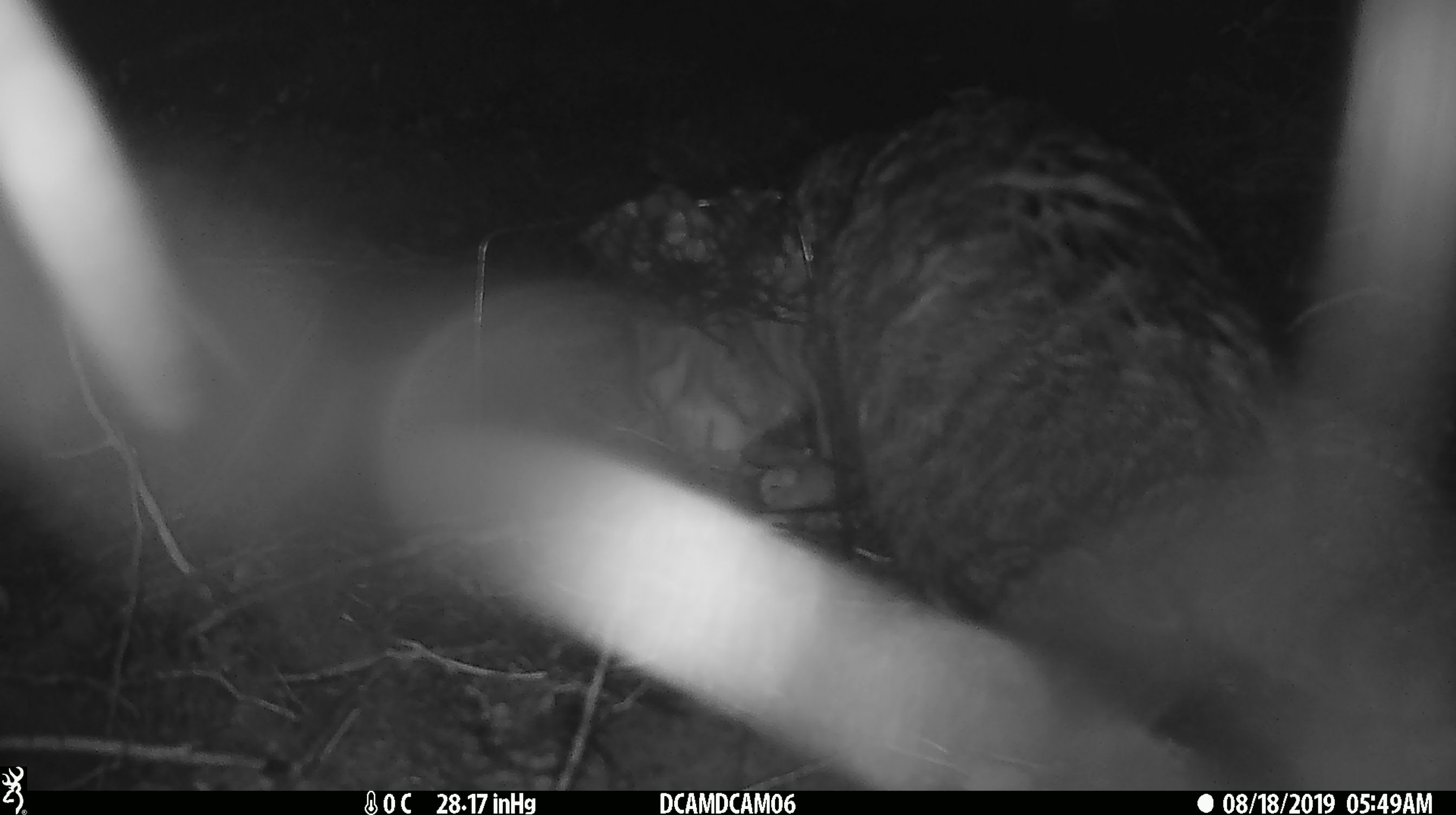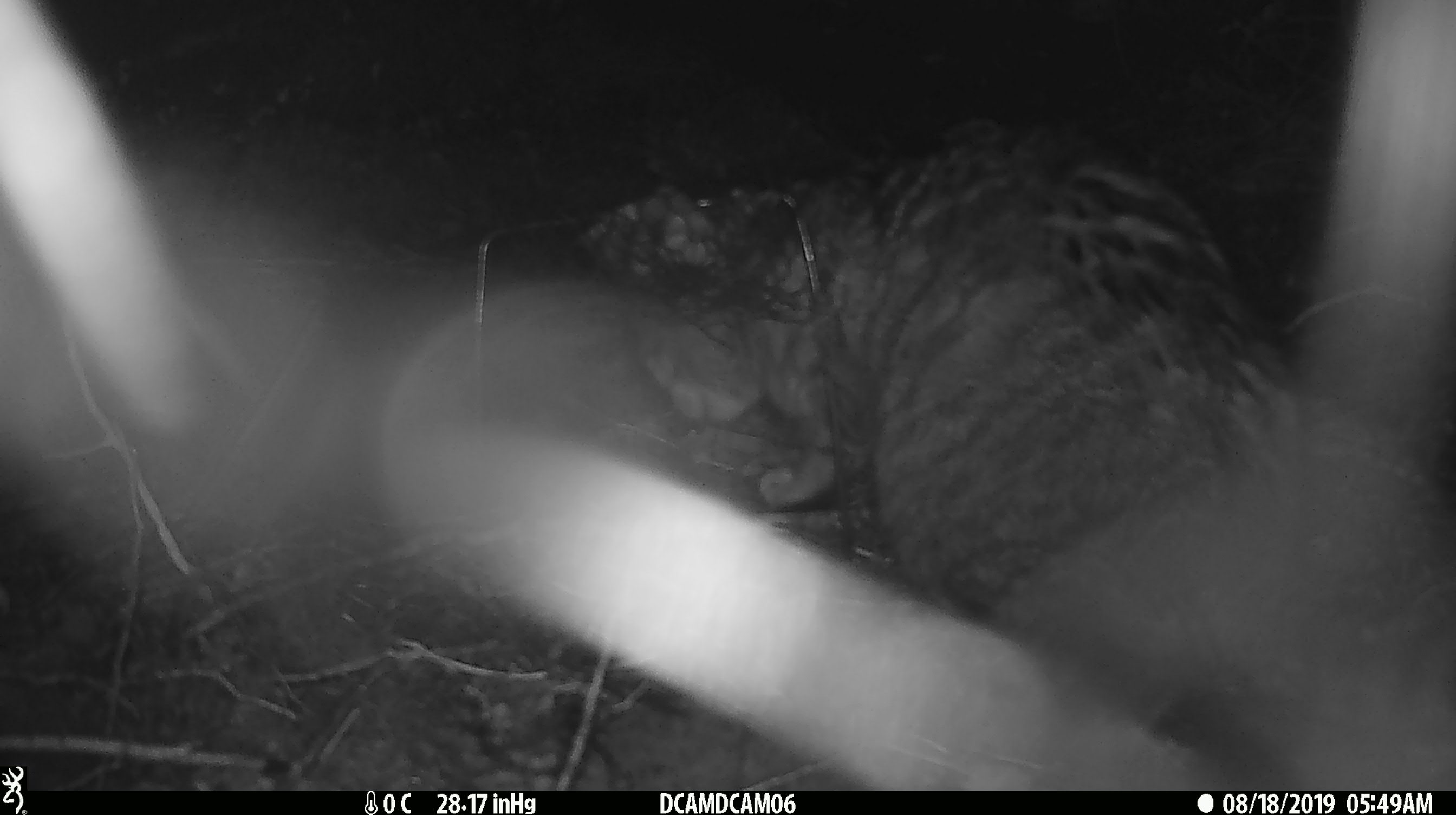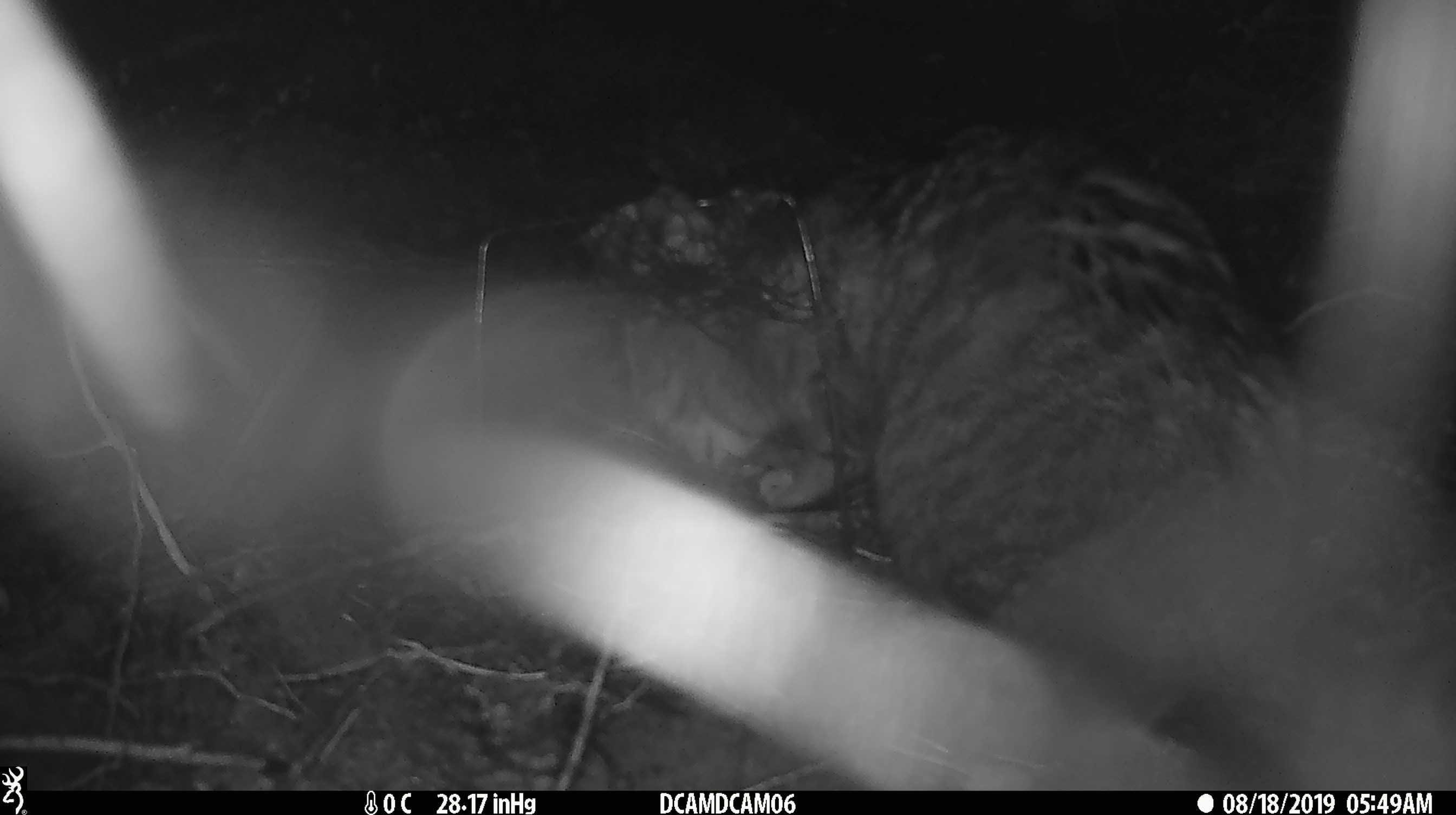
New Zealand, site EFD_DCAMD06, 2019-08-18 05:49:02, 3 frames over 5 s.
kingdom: Animalia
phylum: Chordata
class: Mammalia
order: Carnivora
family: Felidae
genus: Felis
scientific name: Felis catus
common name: domestic cat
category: cat